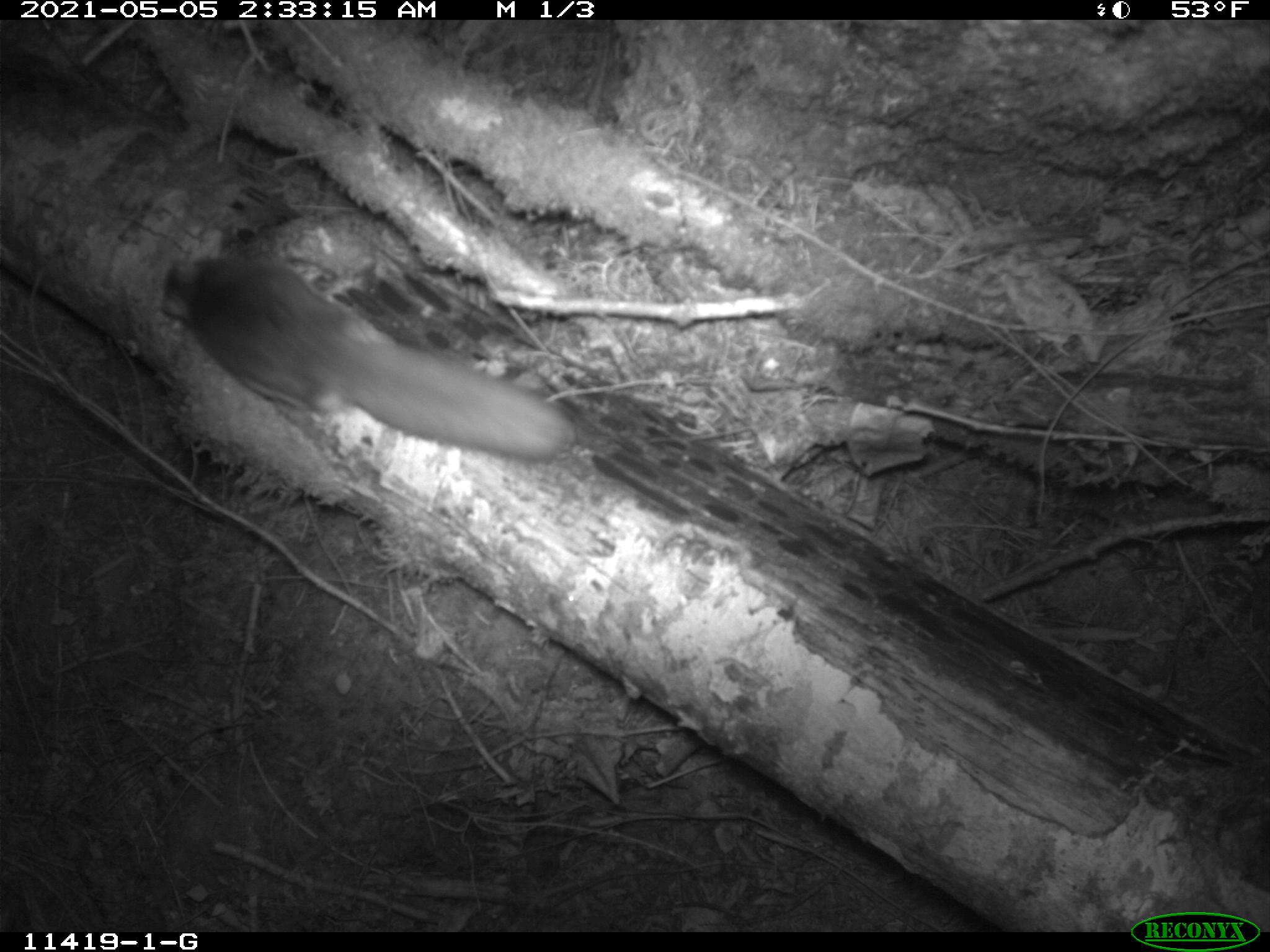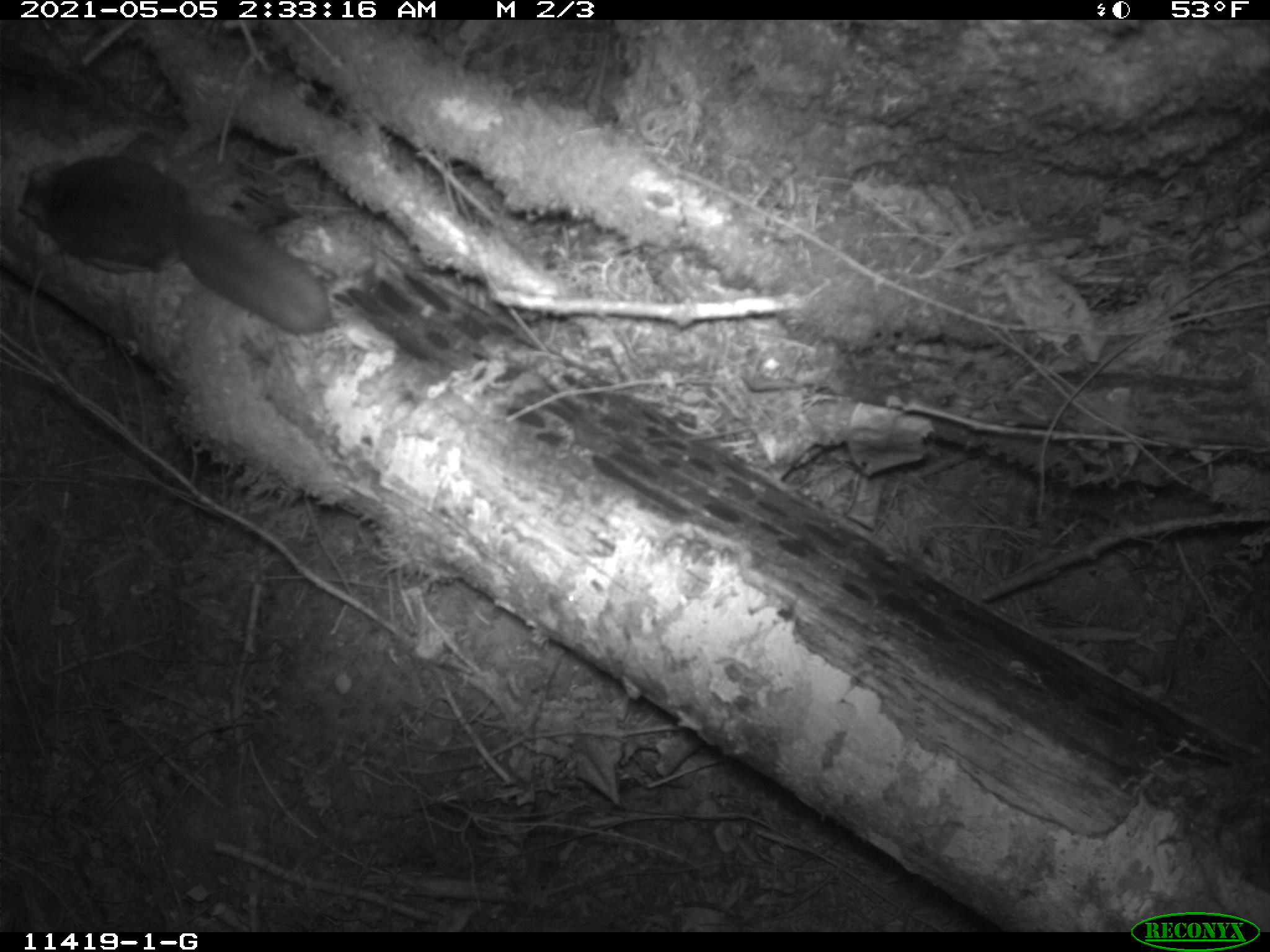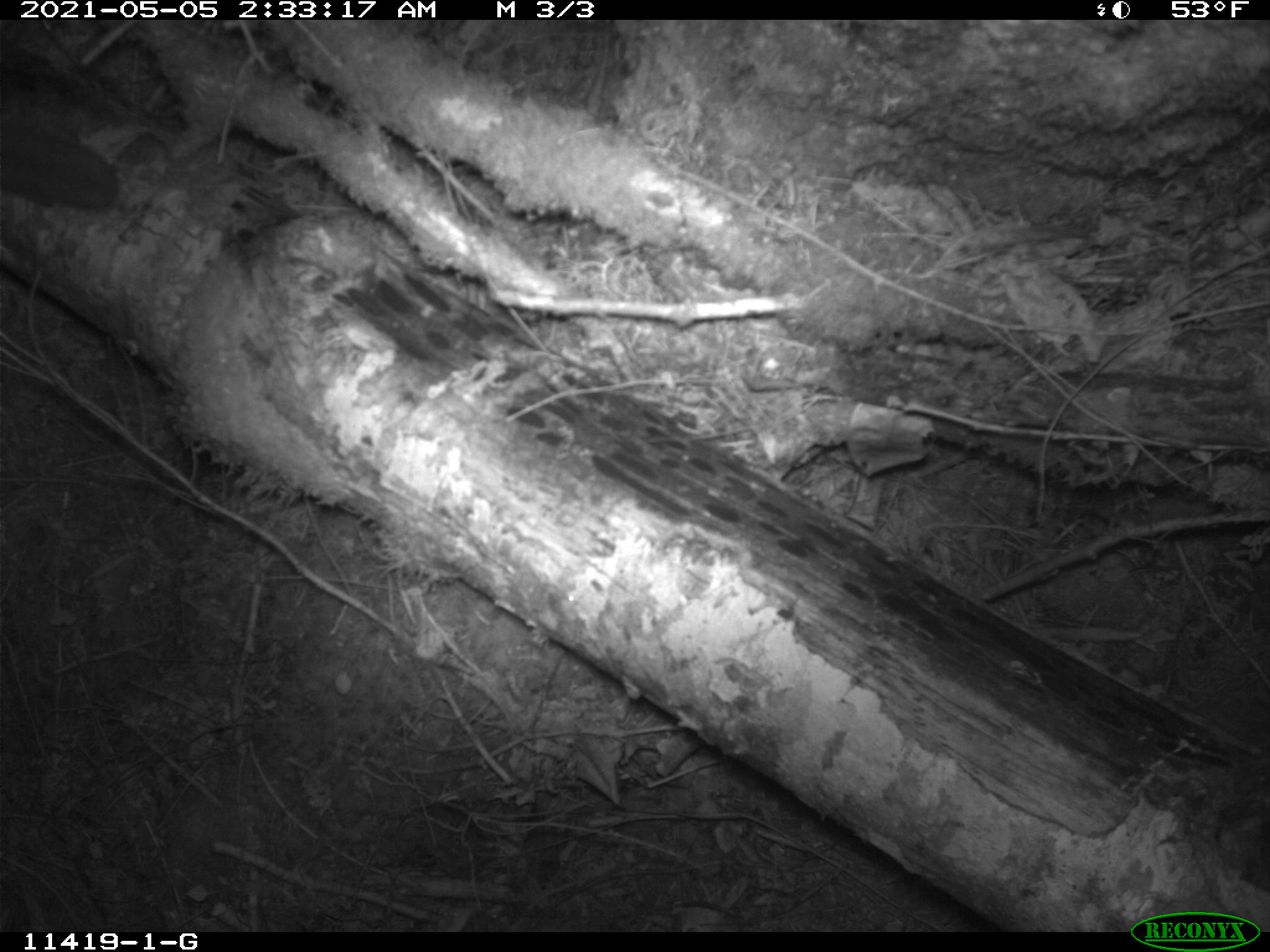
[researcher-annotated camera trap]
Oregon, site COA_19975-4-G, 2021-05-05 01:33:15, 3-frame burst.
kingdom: Animalia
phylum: Chordata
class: Mammalia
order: Rodentia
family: Sciuridae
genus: Glaucomys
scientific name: Glaucomys oregonensis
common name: humboldt's flying squirrel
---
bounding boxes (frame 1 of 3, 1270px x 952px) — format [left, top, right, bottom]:
humboldt's flying squirrel: [155, 252, 577, 463]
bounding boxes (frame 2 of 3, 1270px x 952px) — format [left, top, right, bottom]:
humboldt's flying squirrel: [8, 146, 343, 339]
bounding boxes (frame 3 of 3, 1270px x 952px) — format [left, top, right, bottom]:
humboldt's flying squirrel: [4, 105, 130, 225]